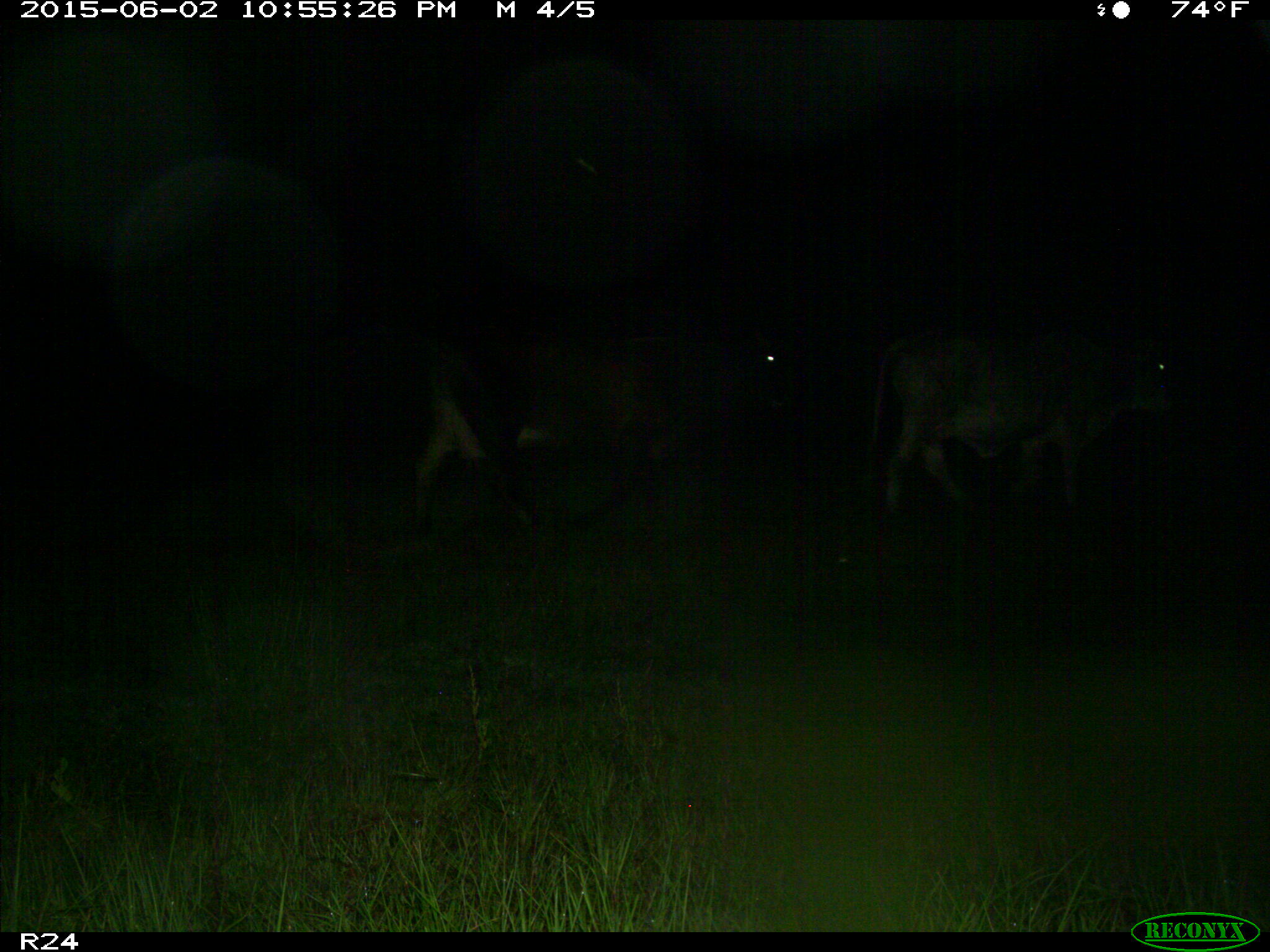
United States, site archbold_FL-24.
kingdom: Animalia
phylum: Chordata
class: Mammalia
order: Artiodactyla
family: Bovidae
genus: Bos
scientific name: Bos taurus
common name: domestic cow